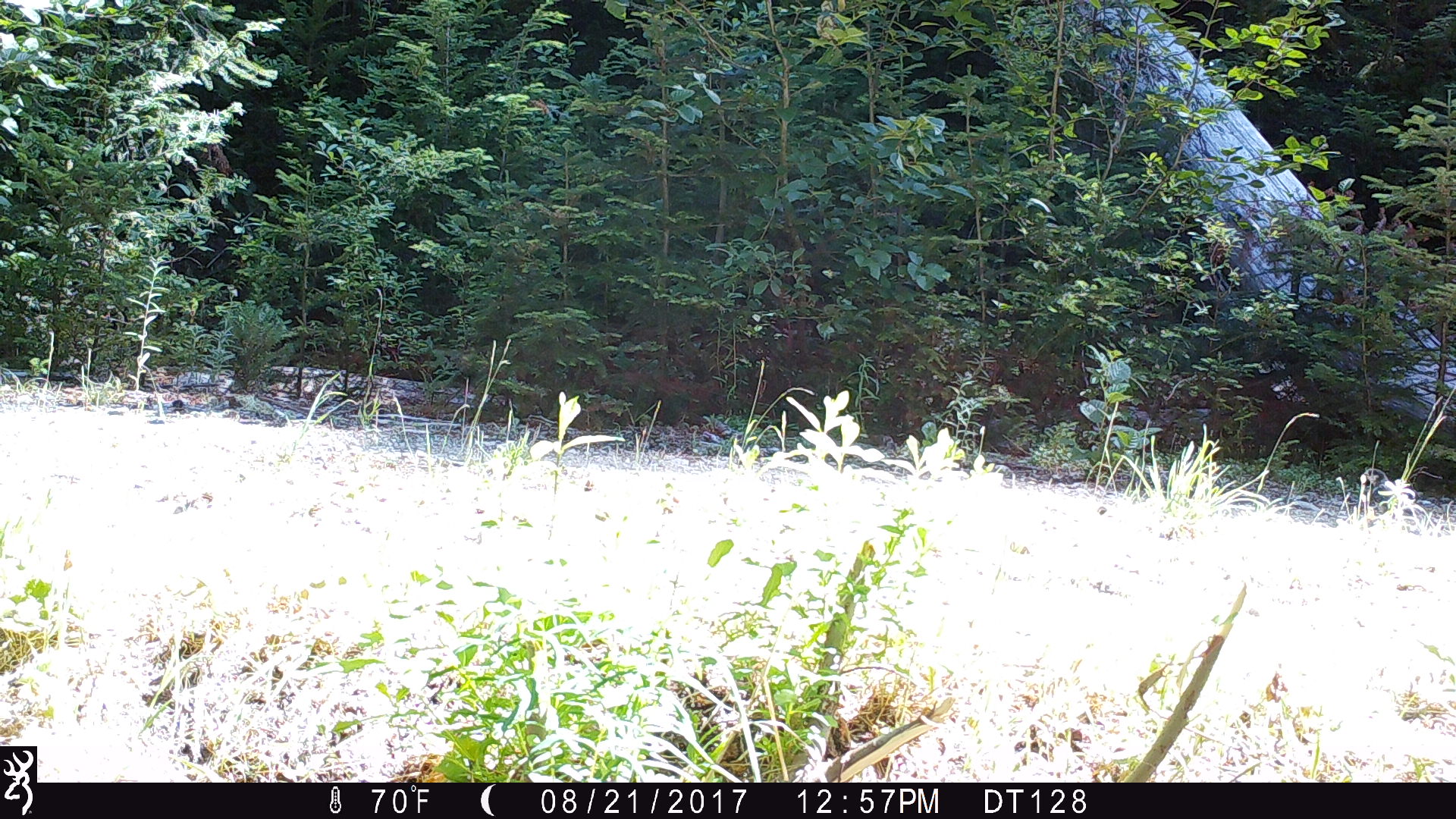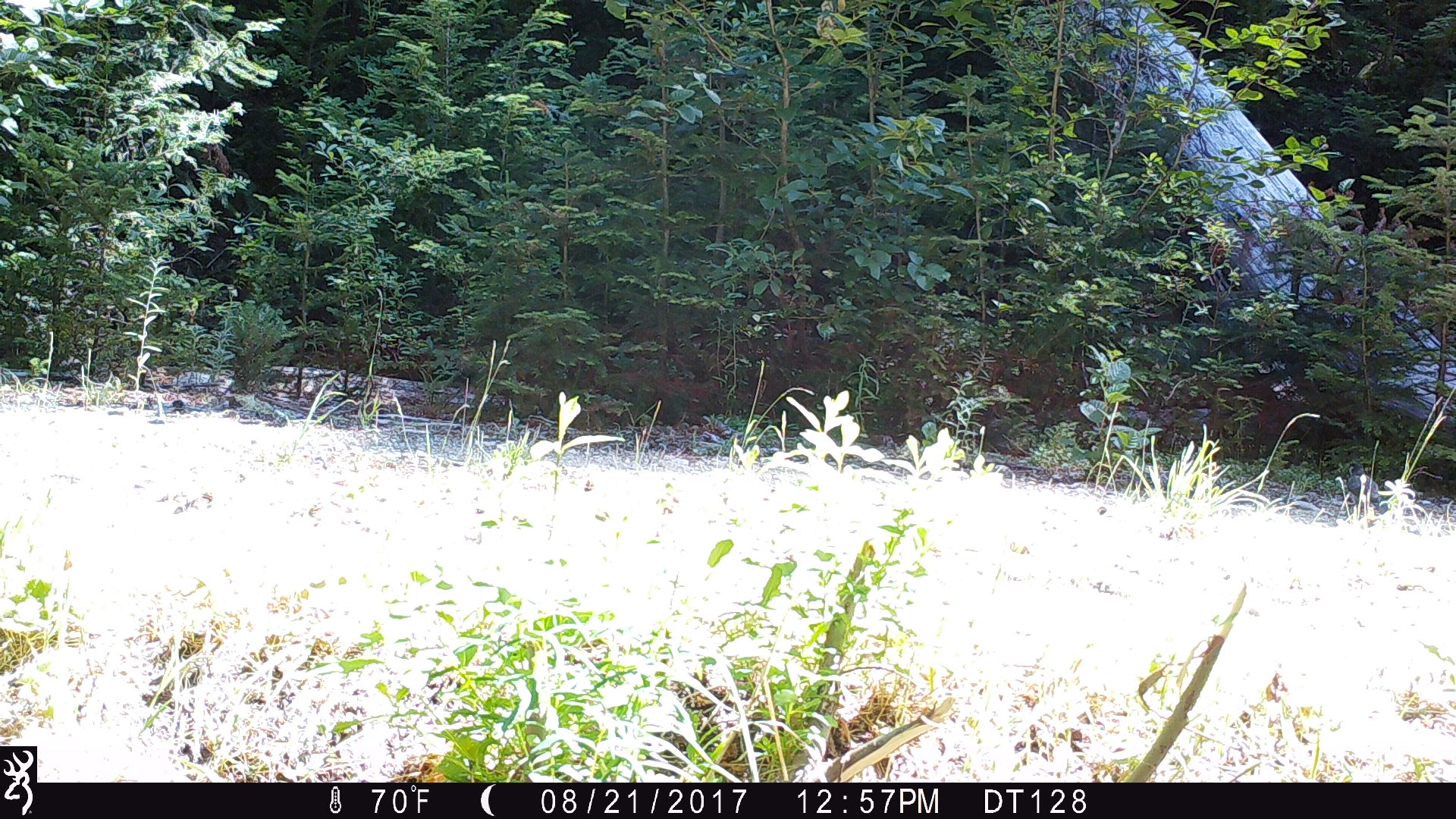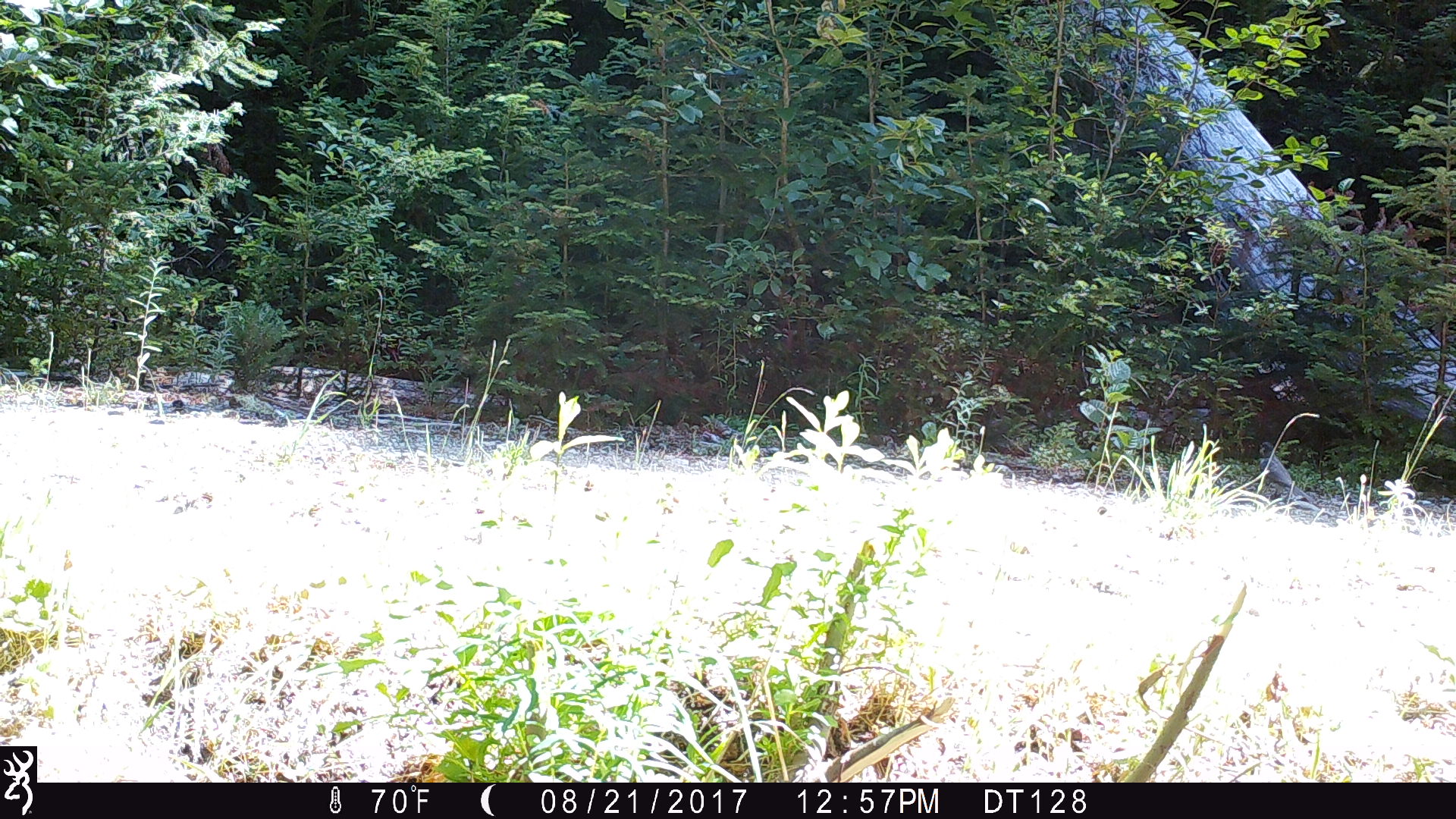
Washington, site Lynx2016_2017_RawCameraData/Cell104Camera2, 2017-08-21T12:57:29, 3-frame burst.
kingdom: Animalia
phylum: Chordata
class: Aves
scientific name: Aves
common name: birds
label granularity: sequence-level